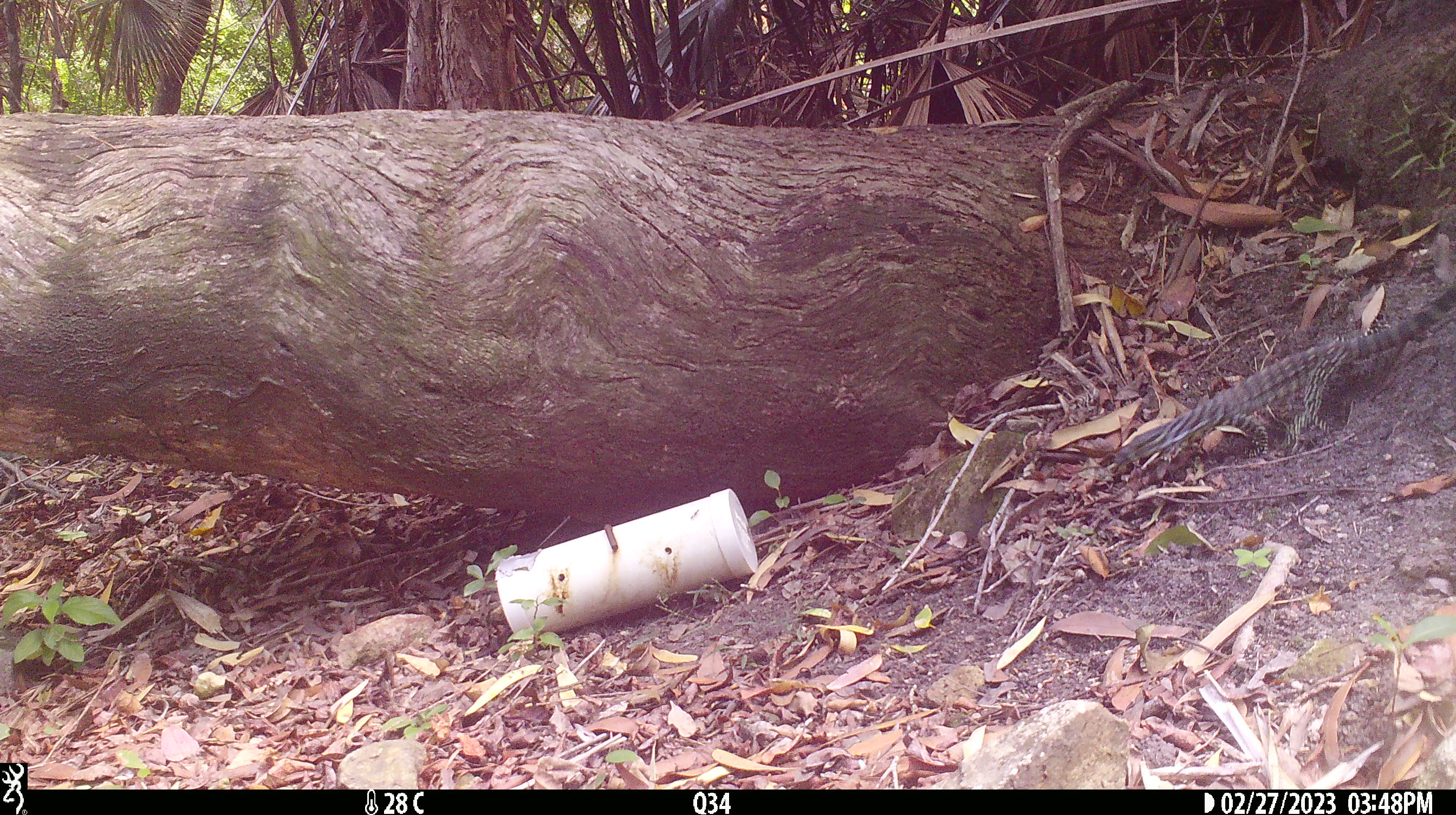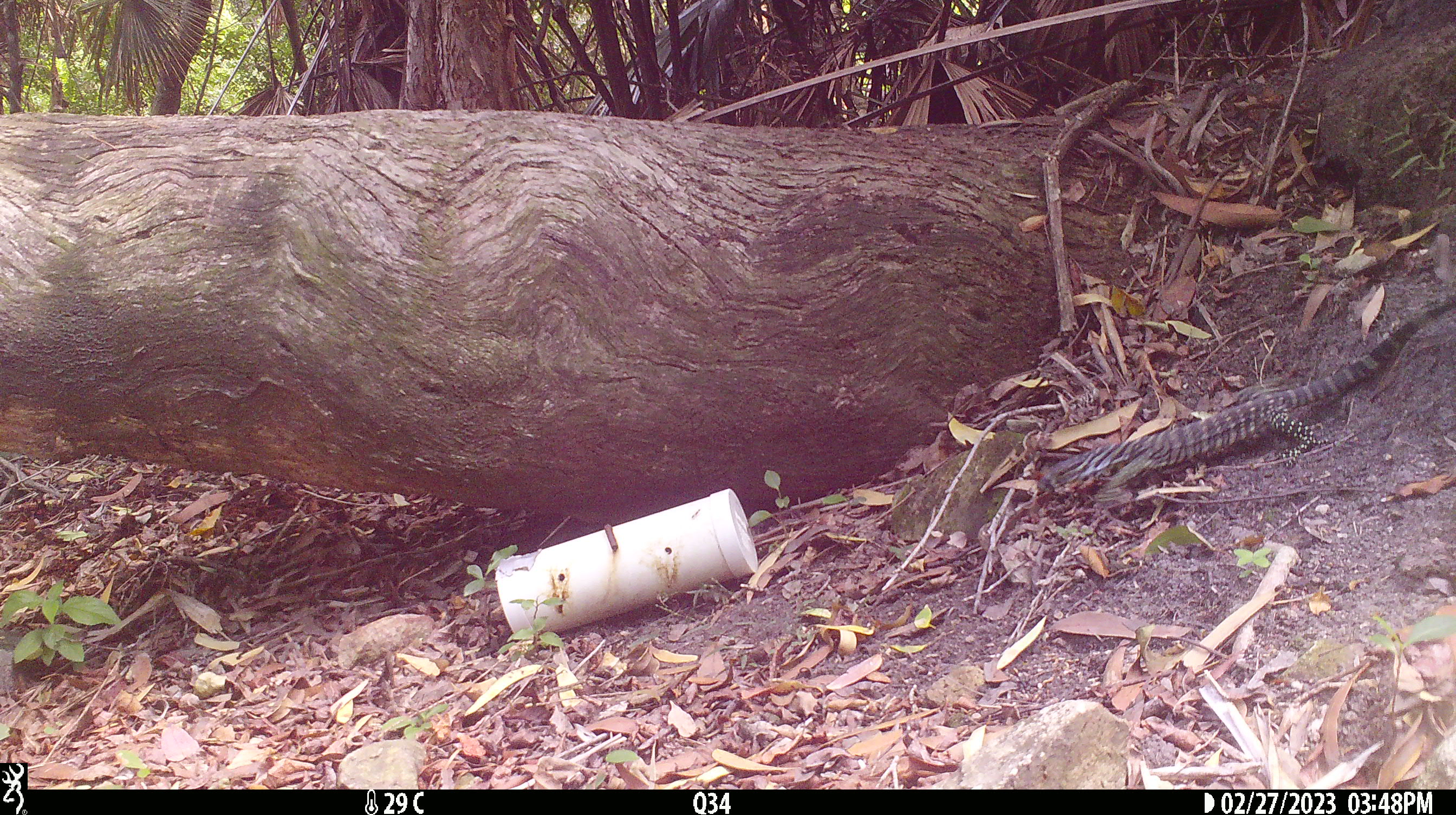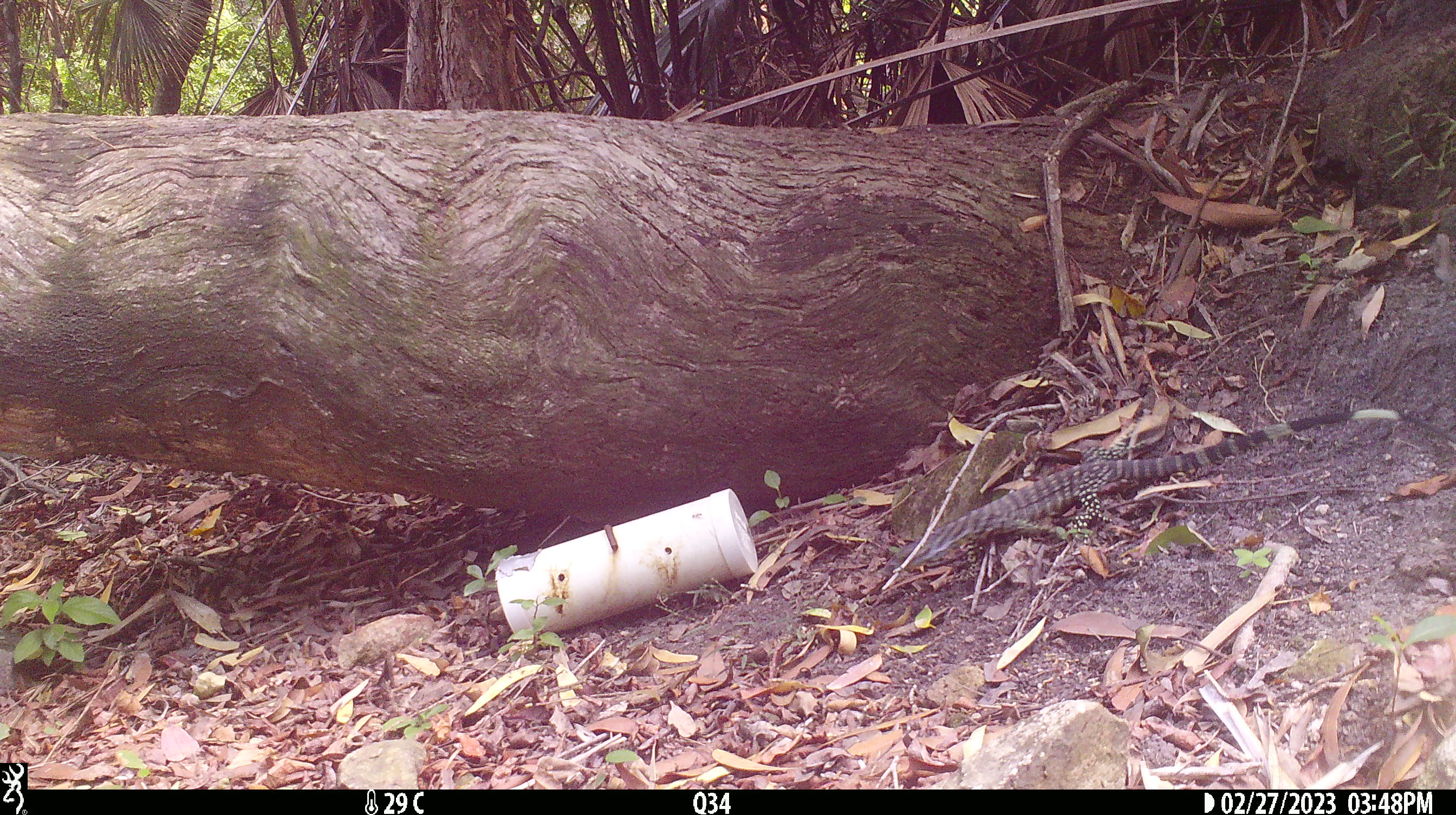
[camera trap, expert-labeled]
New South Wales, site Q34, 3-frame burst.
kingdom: Animalia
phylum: Chordata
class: Reptilia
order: Squamata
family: Varanidae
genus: Varanus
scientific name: Varanus varius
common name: lace monitor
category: goanna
Goanna (lace monitor) (Varanus varius).